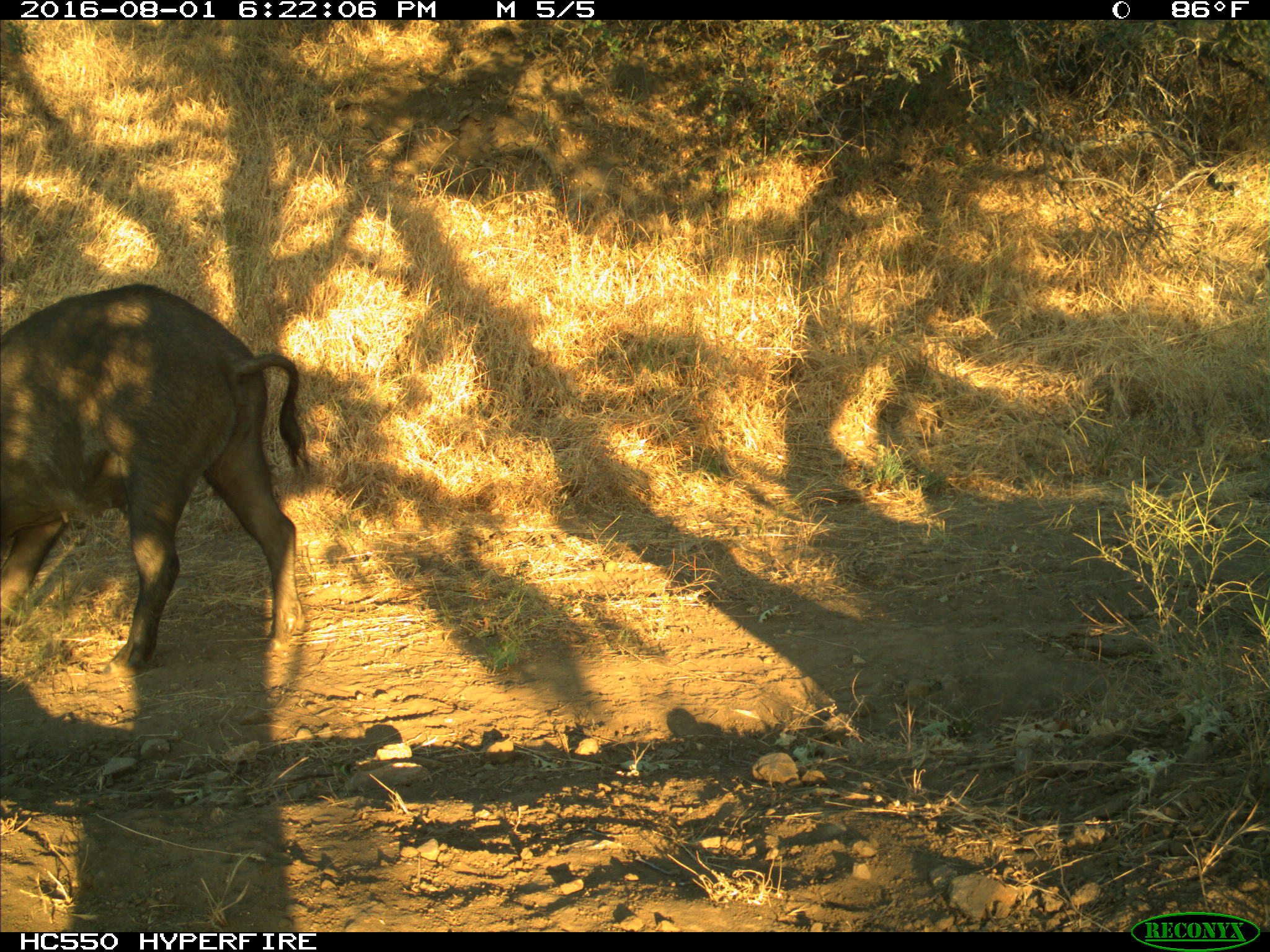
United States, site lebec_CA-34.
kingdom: Animalia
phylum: Chordata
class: Mammalia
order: Artiodactyla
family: Suidae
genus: Sus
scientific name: Sus scrofa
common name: wild boar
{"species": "Sus scrofa (wild boar)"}